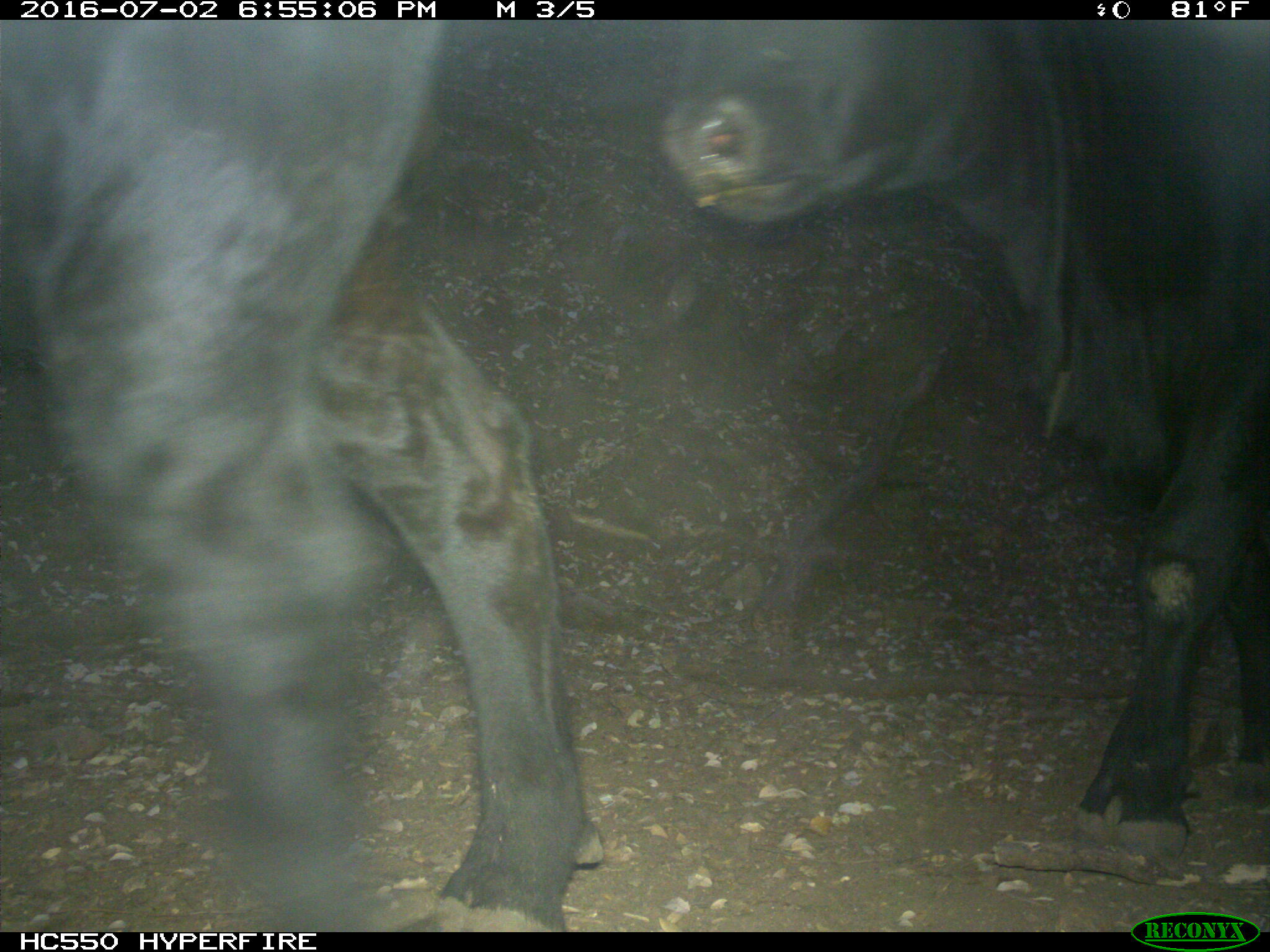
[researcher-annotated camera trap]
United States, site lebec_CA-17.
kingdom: Animalia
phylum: Chordata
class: Mammalia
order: Artiodactyla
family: Bovidae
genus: Bos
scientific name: Bos taurus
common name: domestic cow